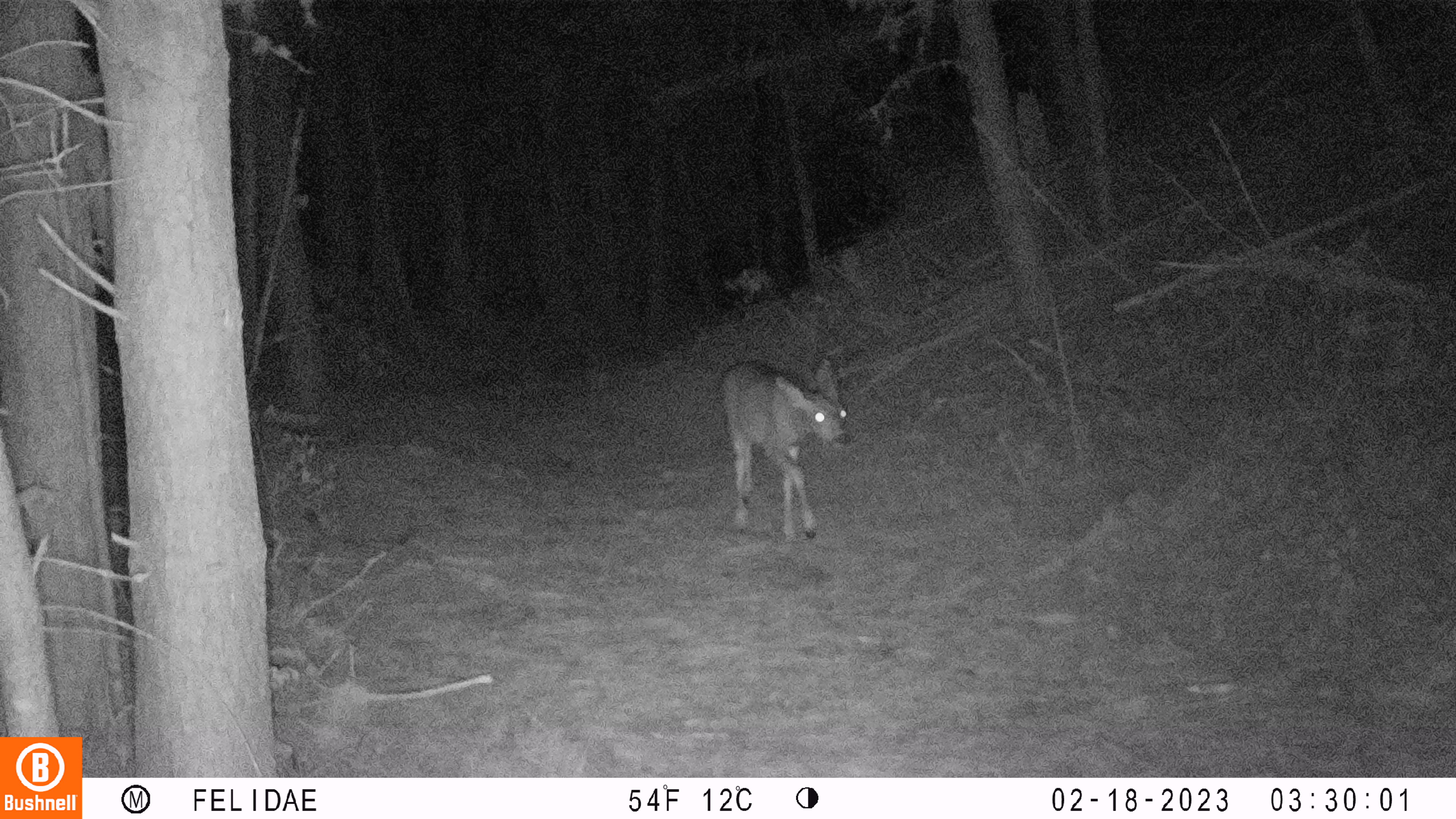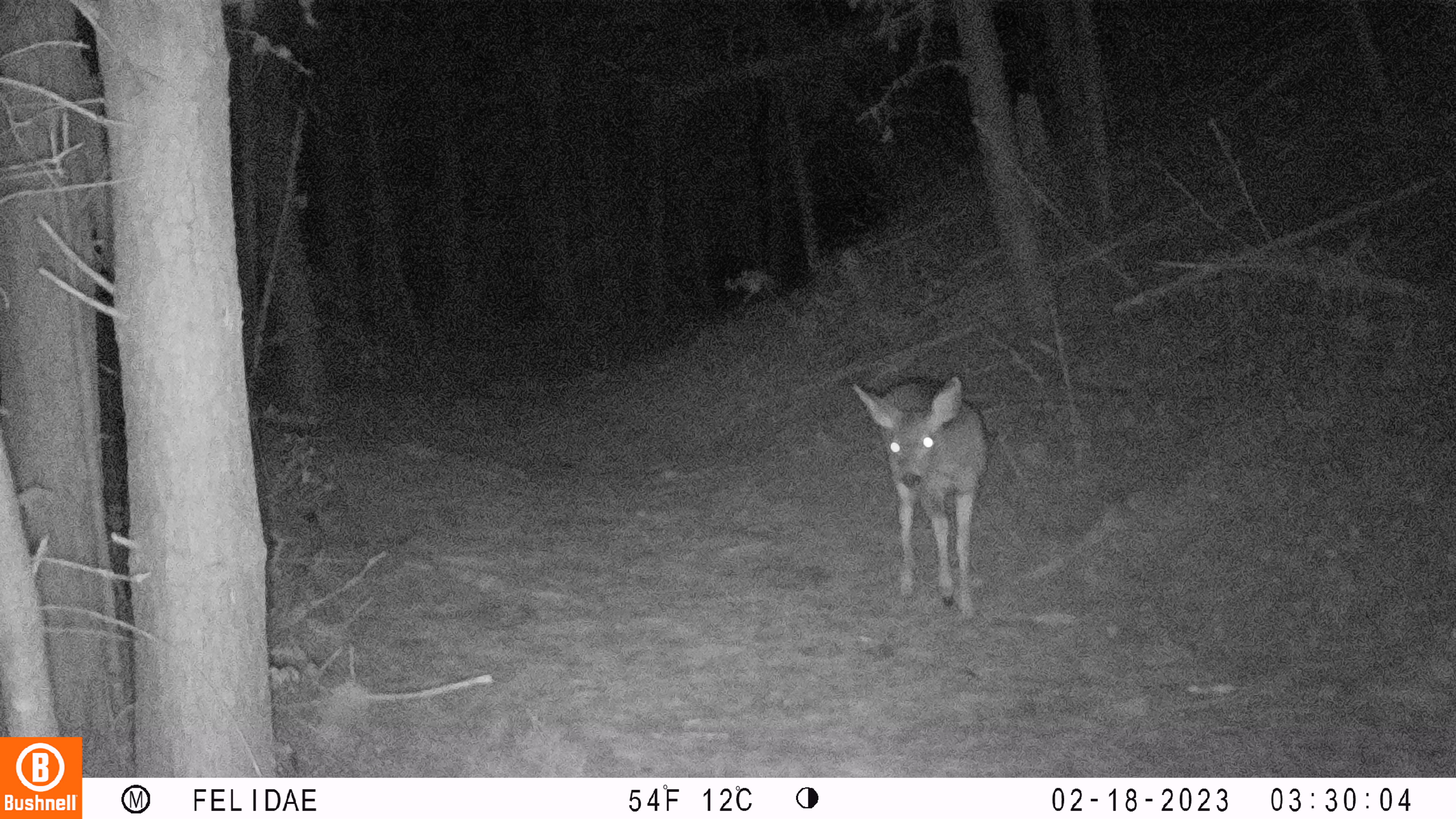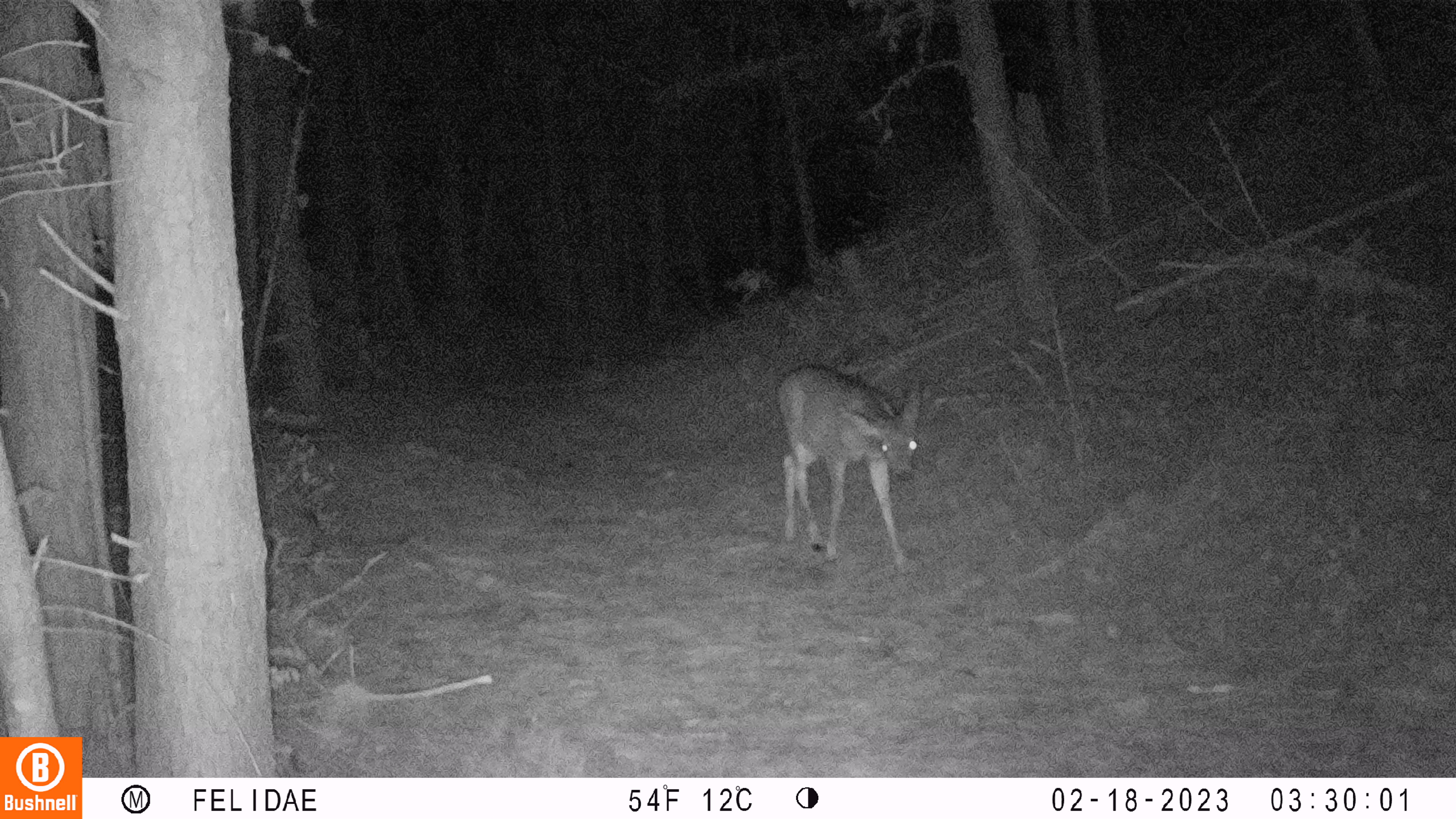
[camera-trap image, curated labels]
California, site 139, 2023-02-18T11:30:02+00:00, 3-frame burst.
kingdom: Animalia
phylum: Chordata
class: Mammalia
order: Artiodactyla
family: Cervidae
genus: Odocoileus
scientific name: Odocoileus hemionus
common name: mule deer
Mule deer (Odocoileus hemionus).